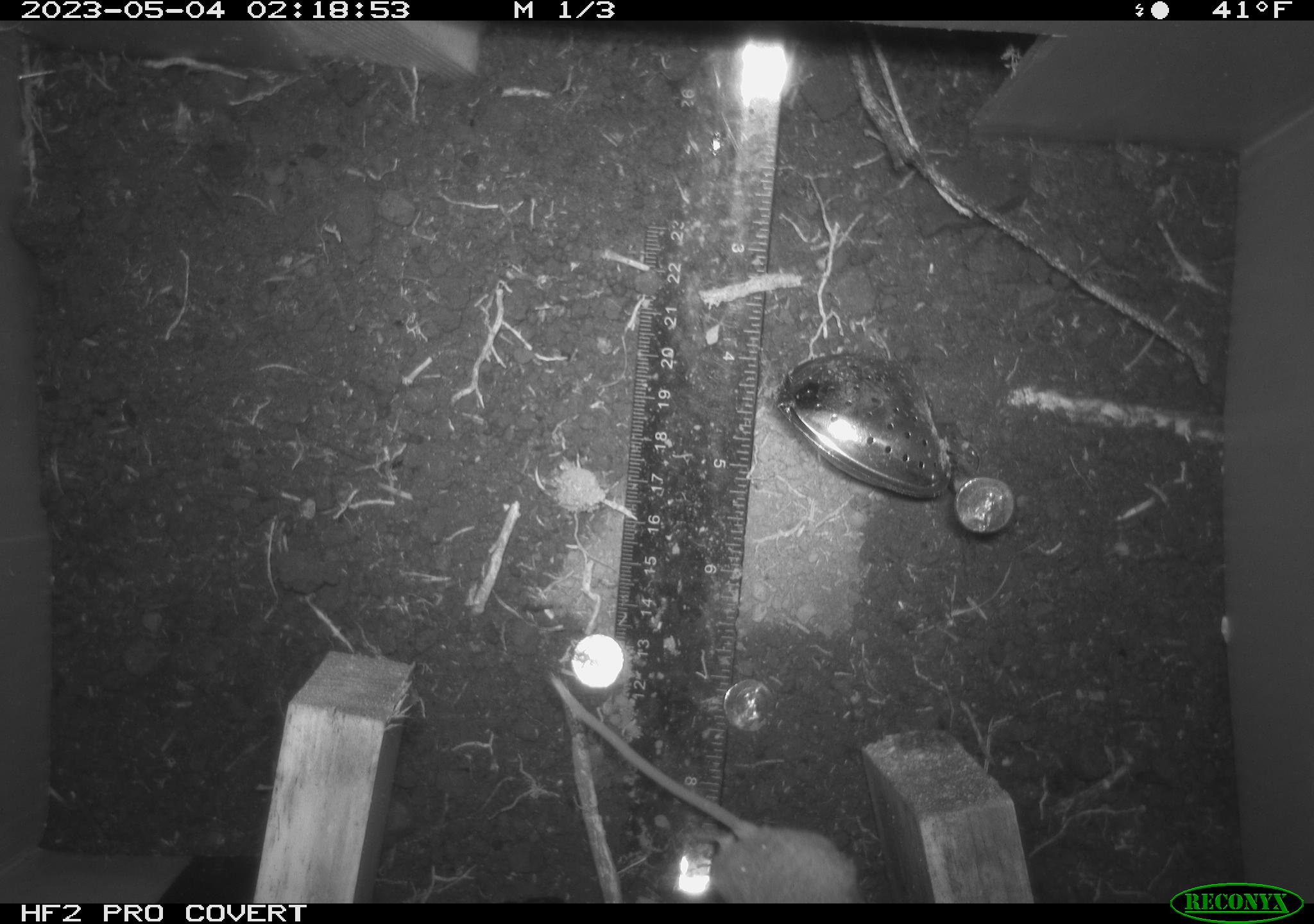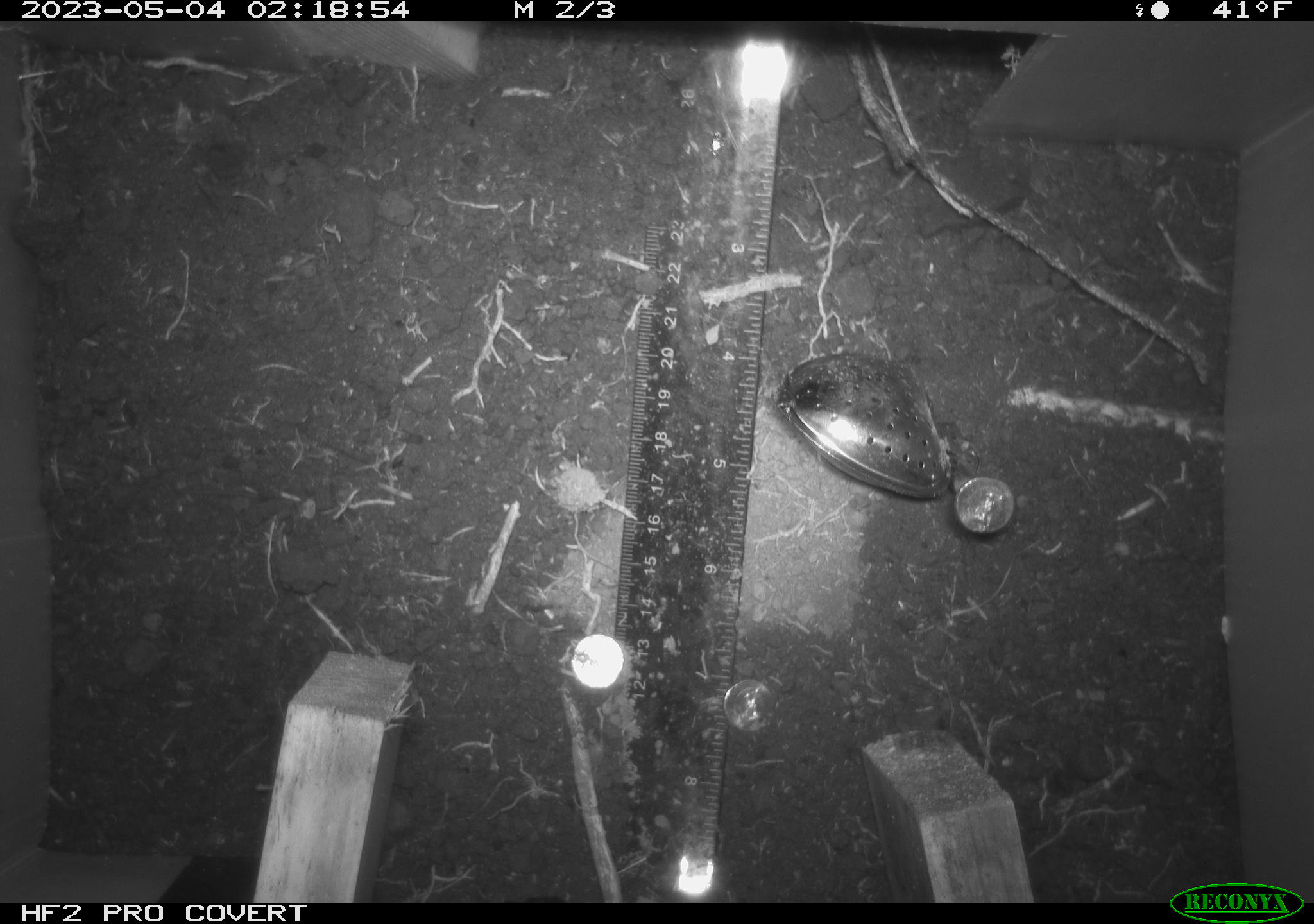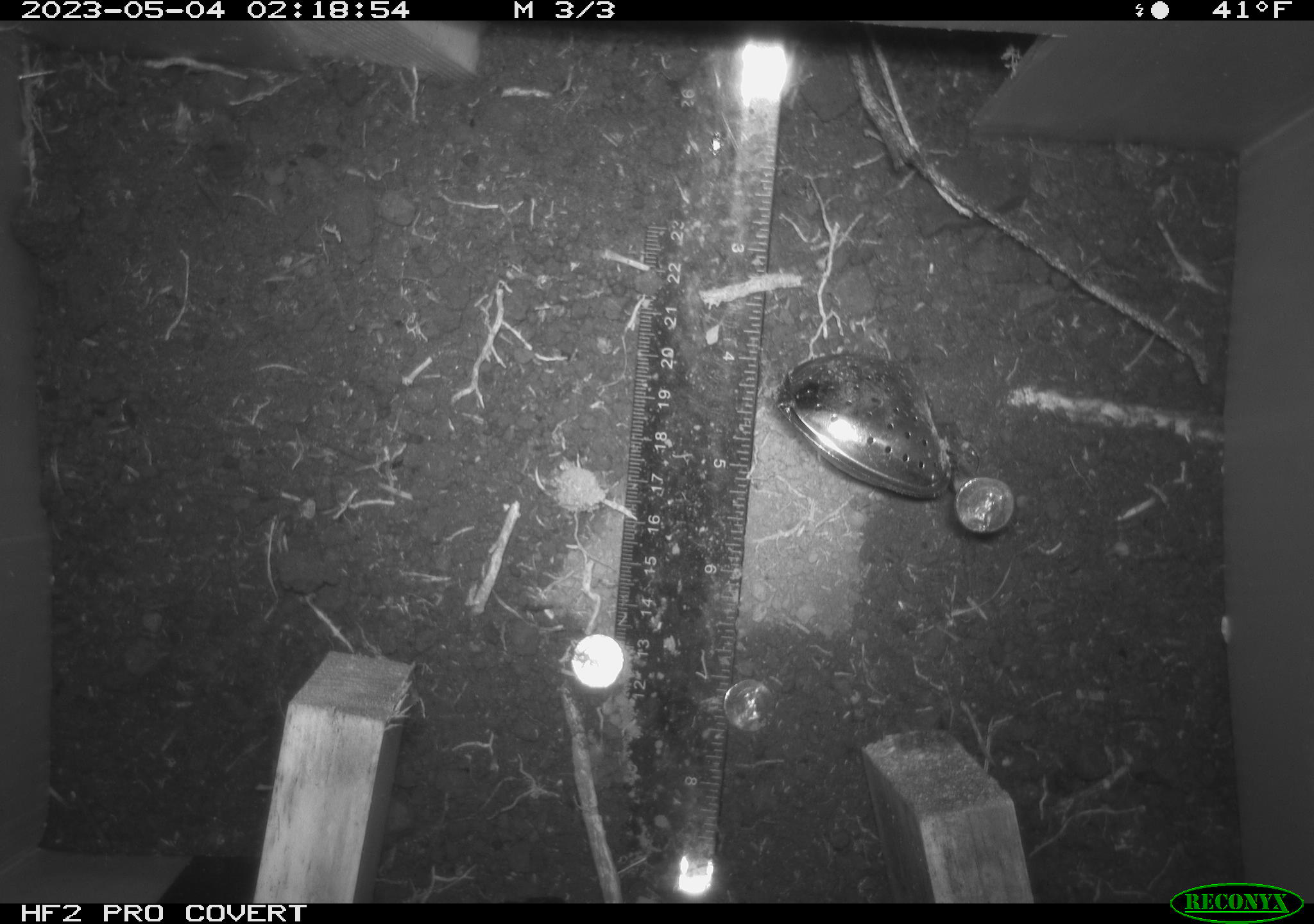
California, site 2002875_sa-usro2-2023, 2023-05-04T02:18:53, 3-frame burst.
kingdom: Animalia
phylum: Chordata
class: Mammalia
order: Rodentia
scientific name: Rodentia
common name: mouse species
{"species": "mouse species (Rodentia)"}